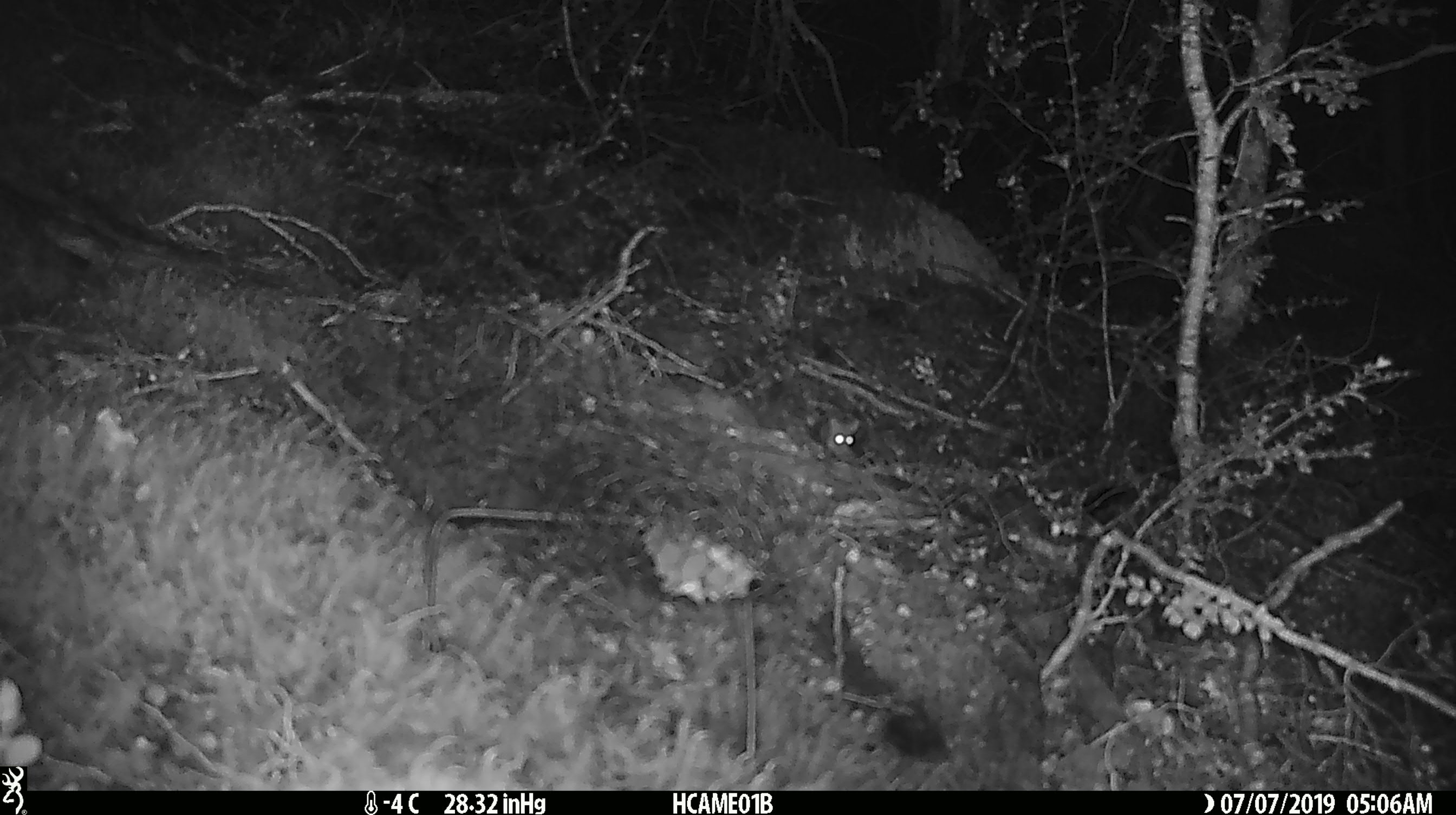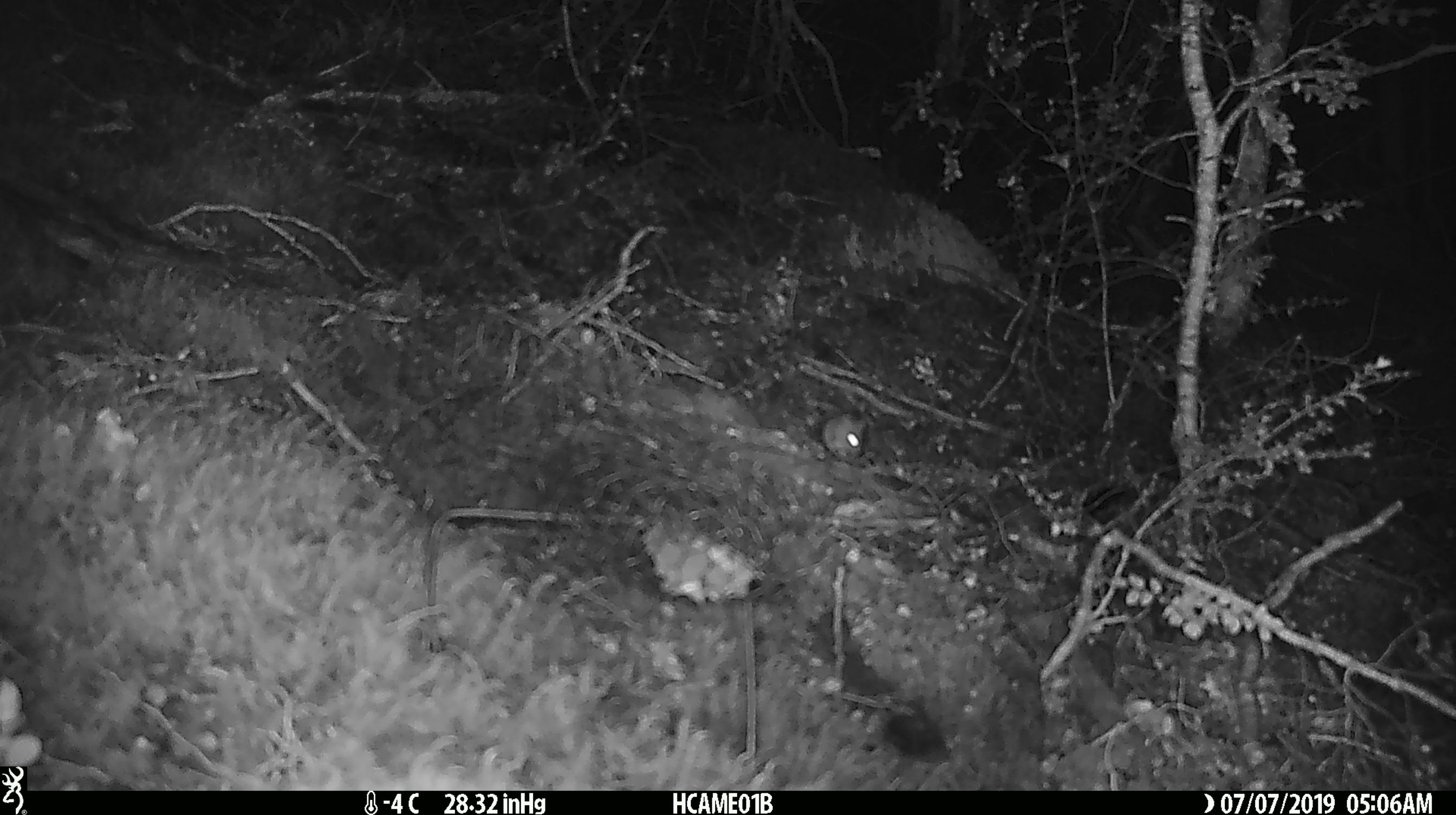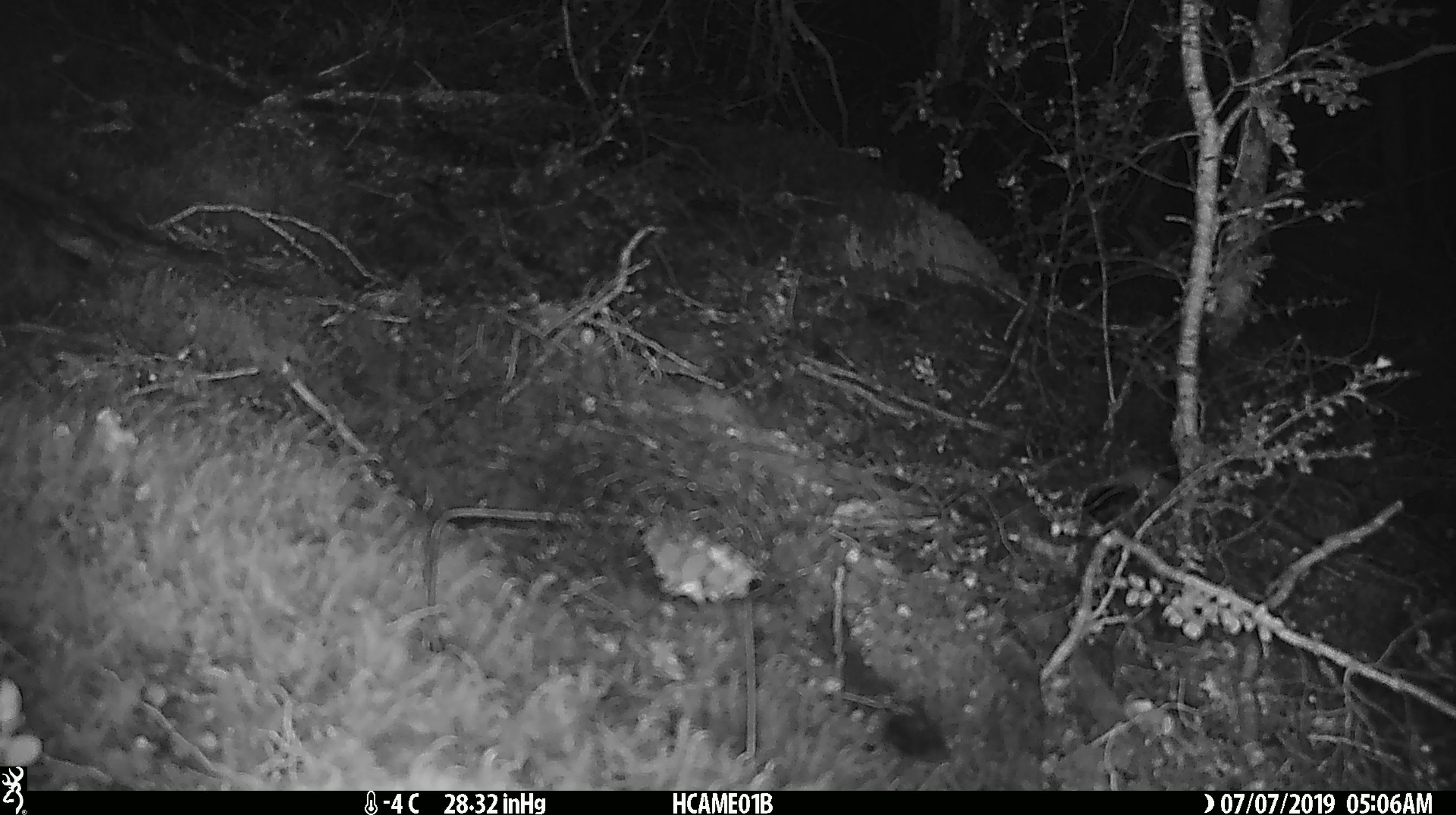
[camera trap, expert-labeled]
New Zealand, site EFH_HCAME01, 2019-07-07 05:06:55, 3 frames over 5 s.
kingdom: Animalia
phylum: Chordata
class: Mammalia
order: Rodentia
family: Muridae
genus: Mus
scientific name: Mus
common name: mouse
Mouse (Mus).